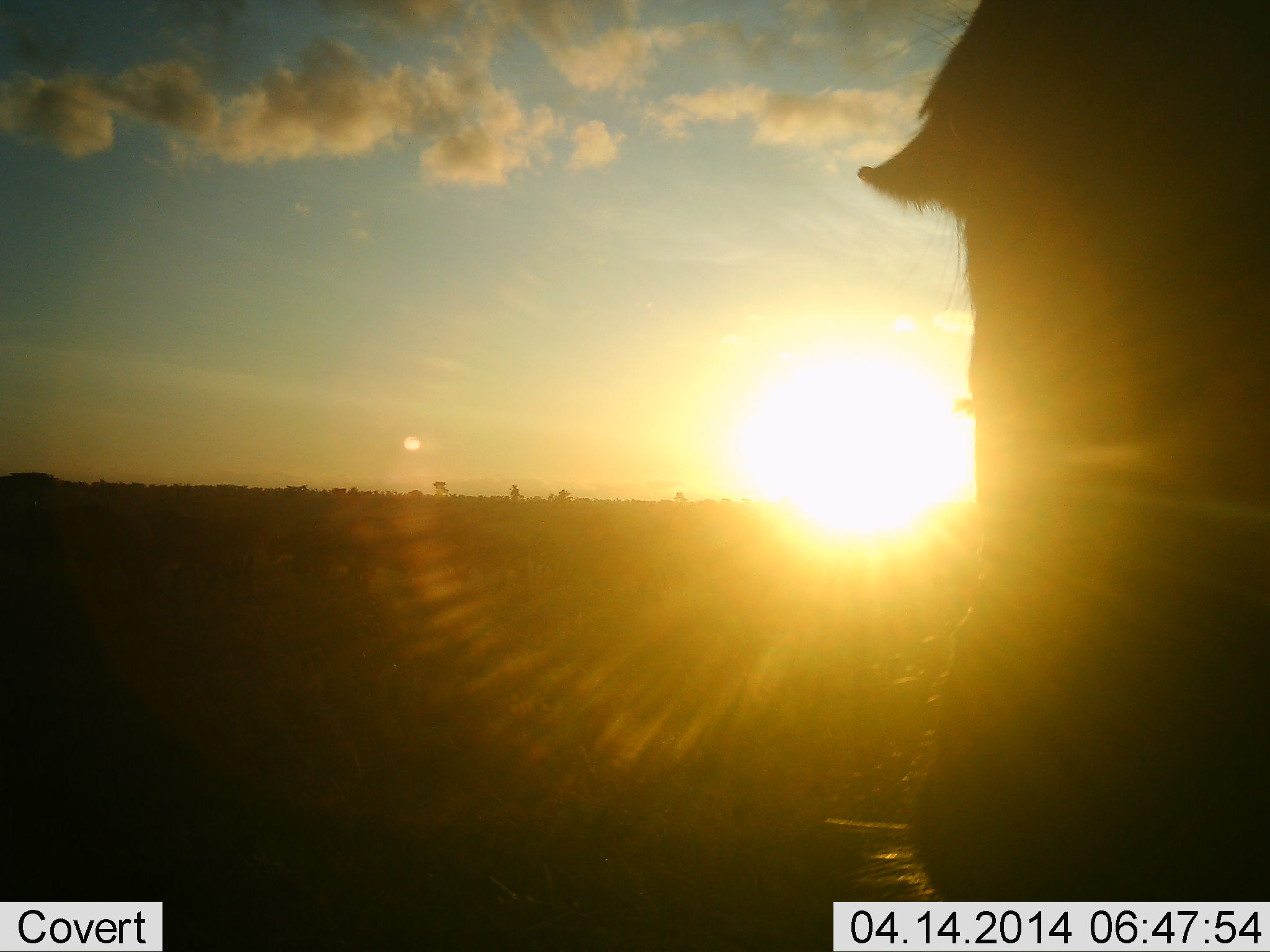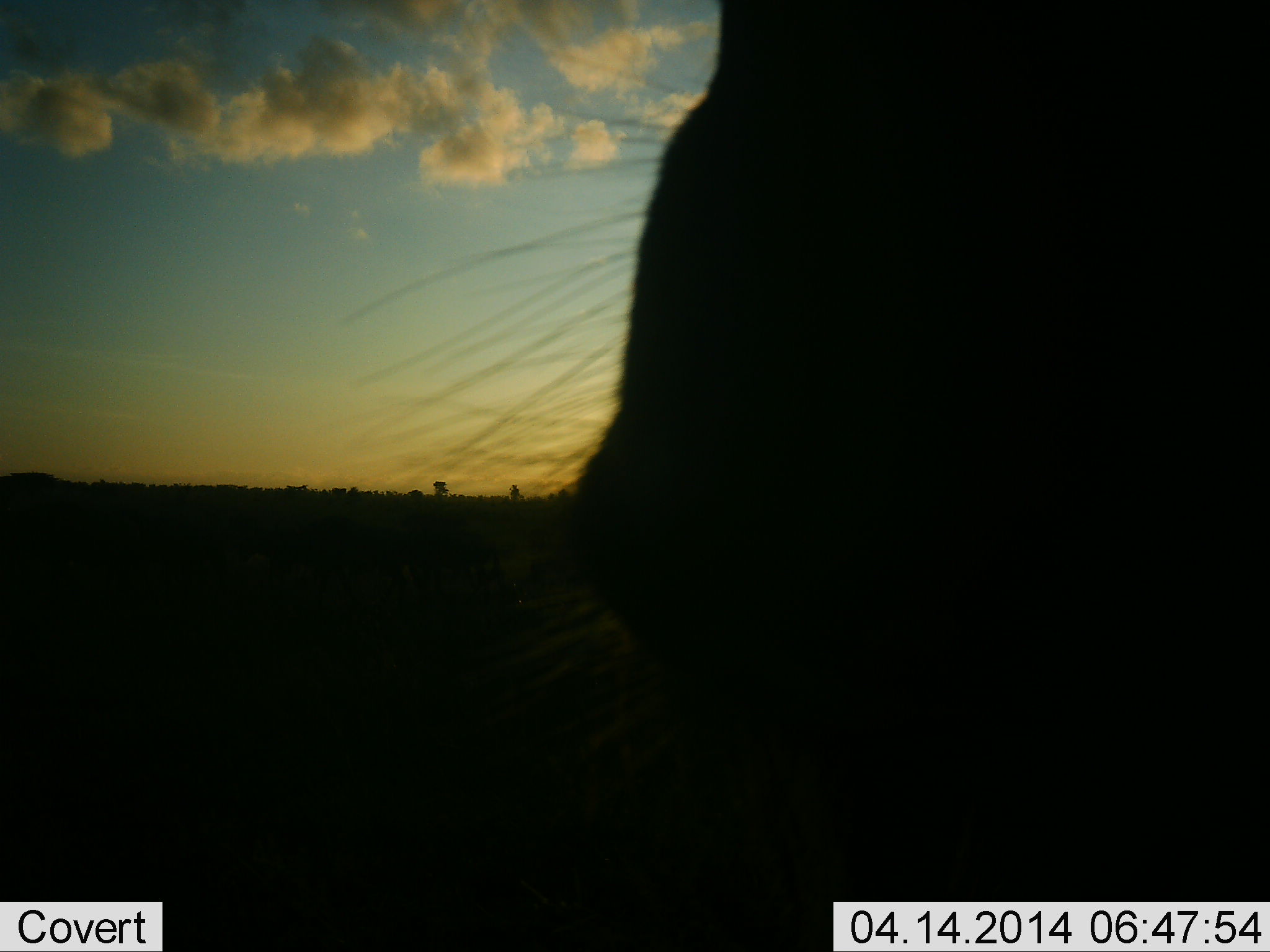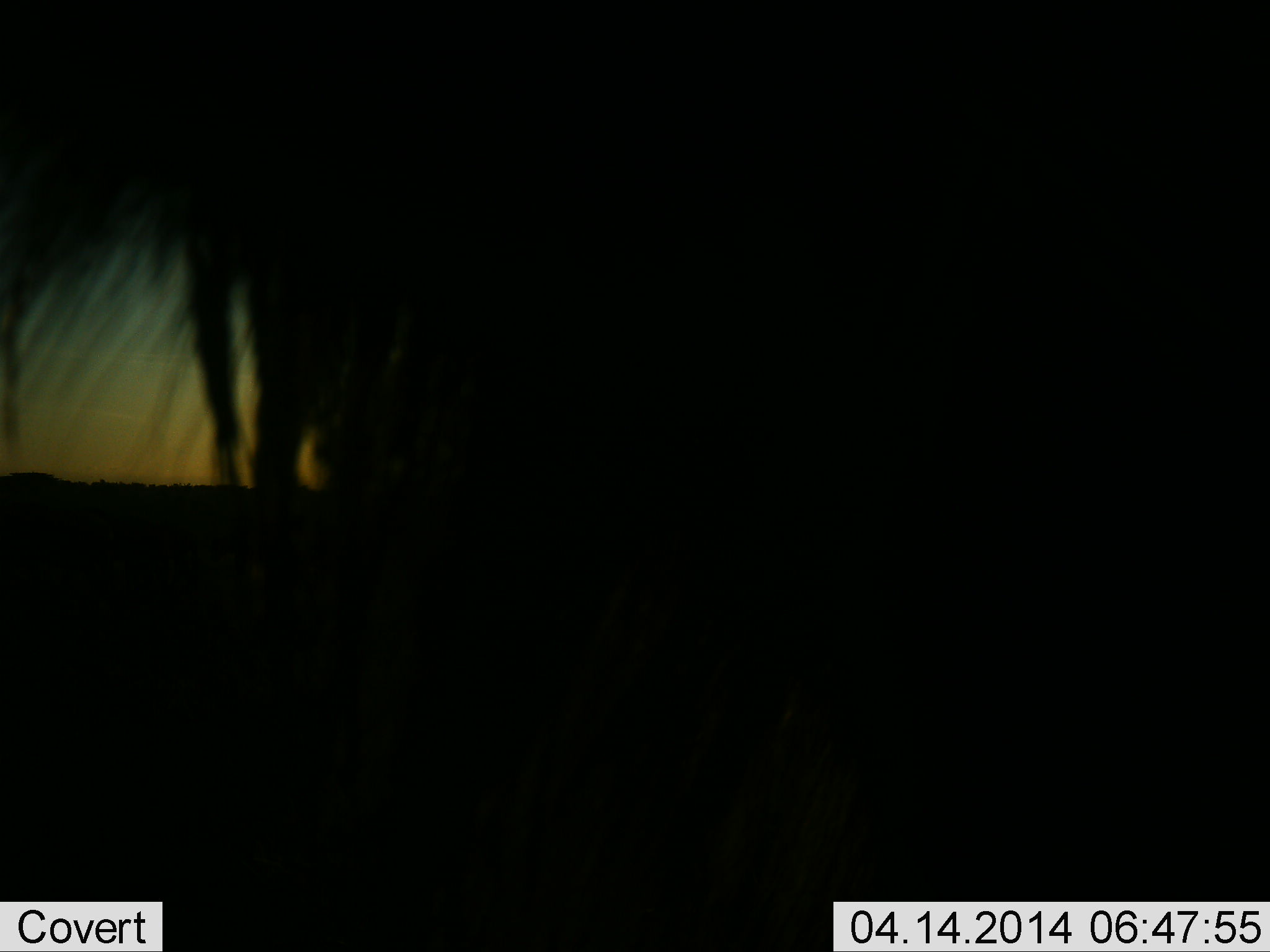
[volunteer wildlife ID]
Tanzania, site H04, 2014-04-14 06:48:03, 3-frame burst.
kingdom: Animalia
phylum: Chordata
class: Mammalia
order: Artiodactyla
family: Bovidae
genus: Connochaetes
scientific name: Connochaetes taurinus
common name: blue wildebeest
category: wildebeest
Wildebeest (blue wildebeest) (Connochaetes taurinus), count 1. Behavior (volunteer vote fractions): standing 20%, resting 0%, moving 80%, interacting 10%. Young present (vote fraction): 0%. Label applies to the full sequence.